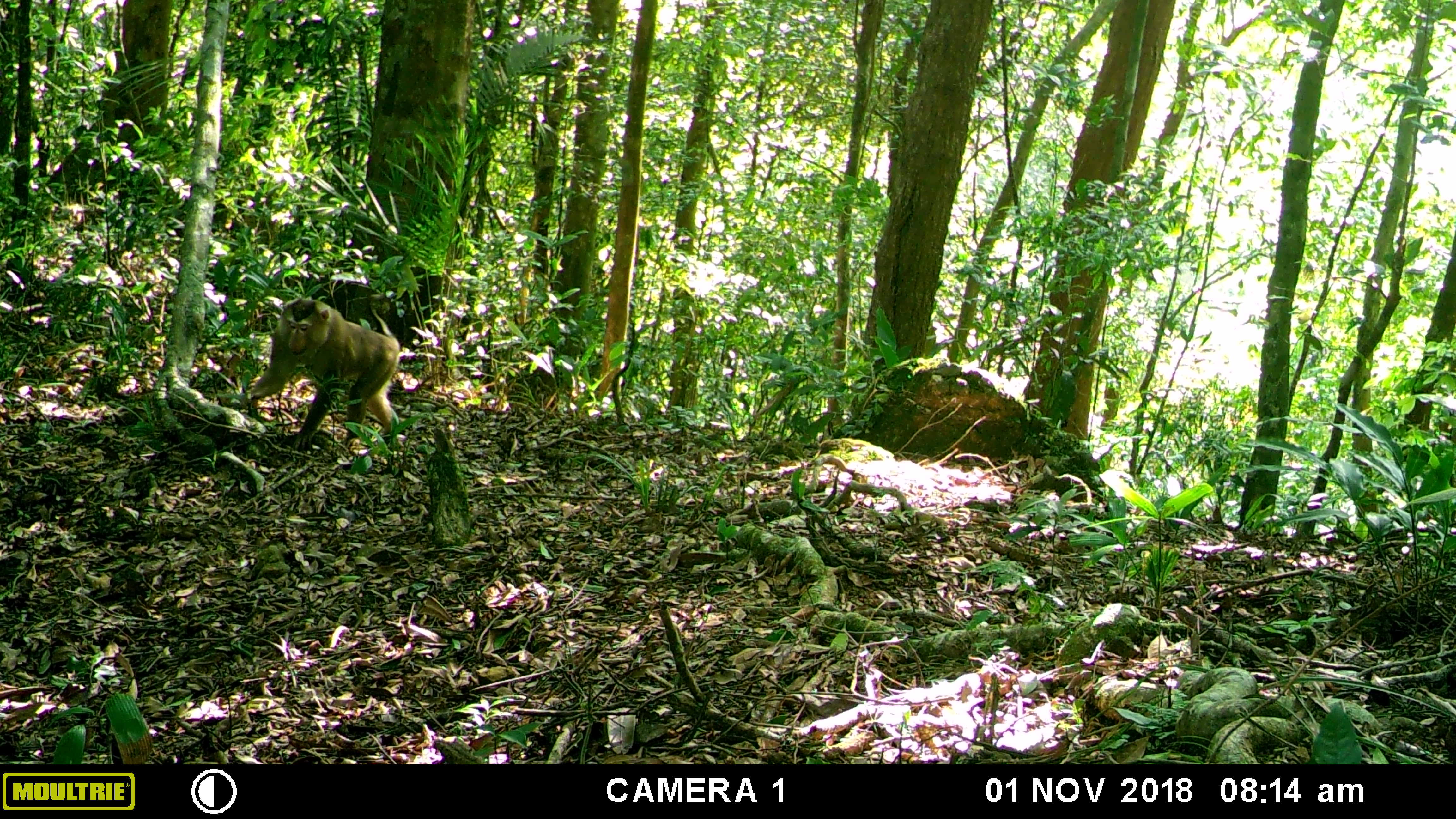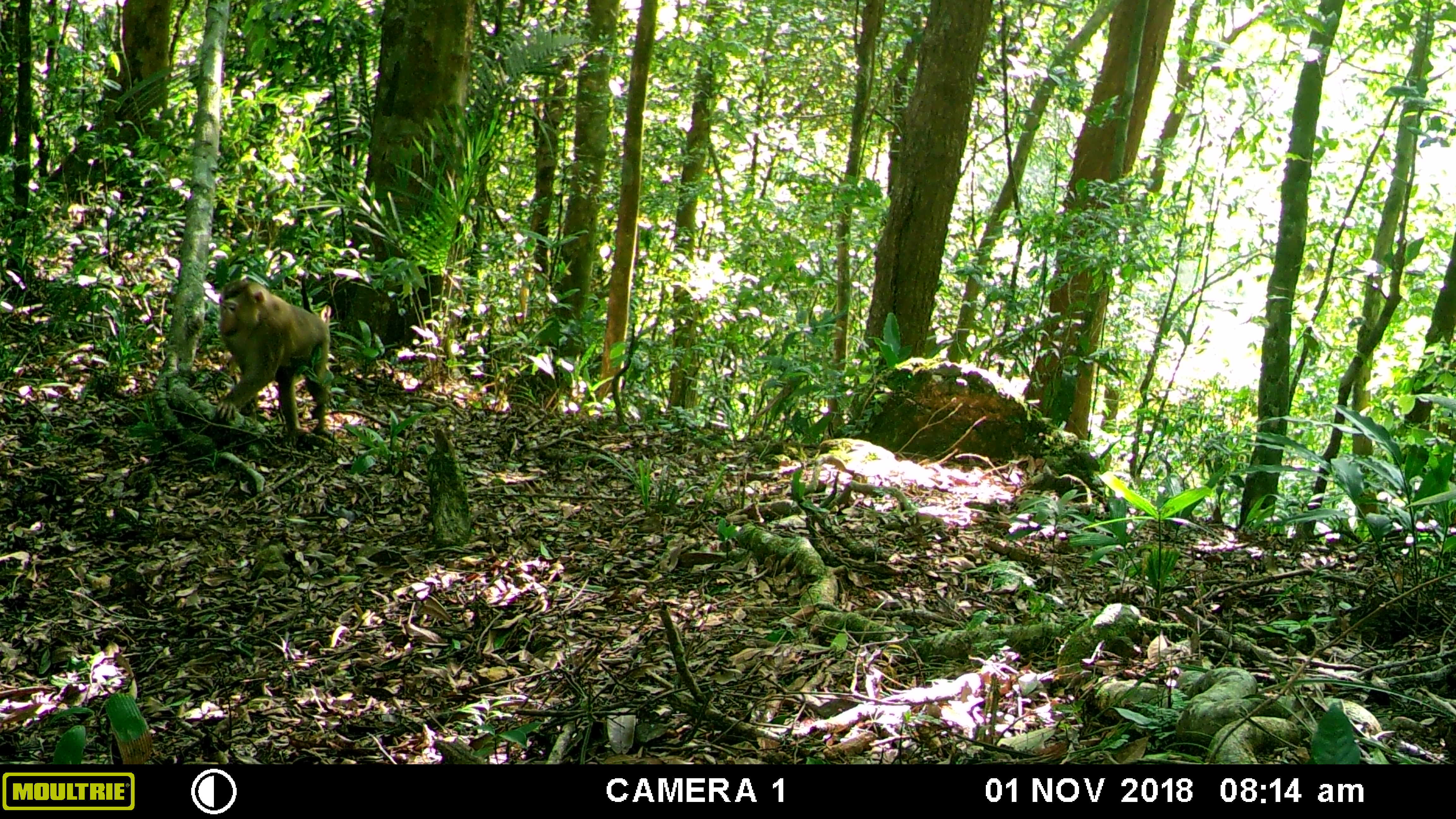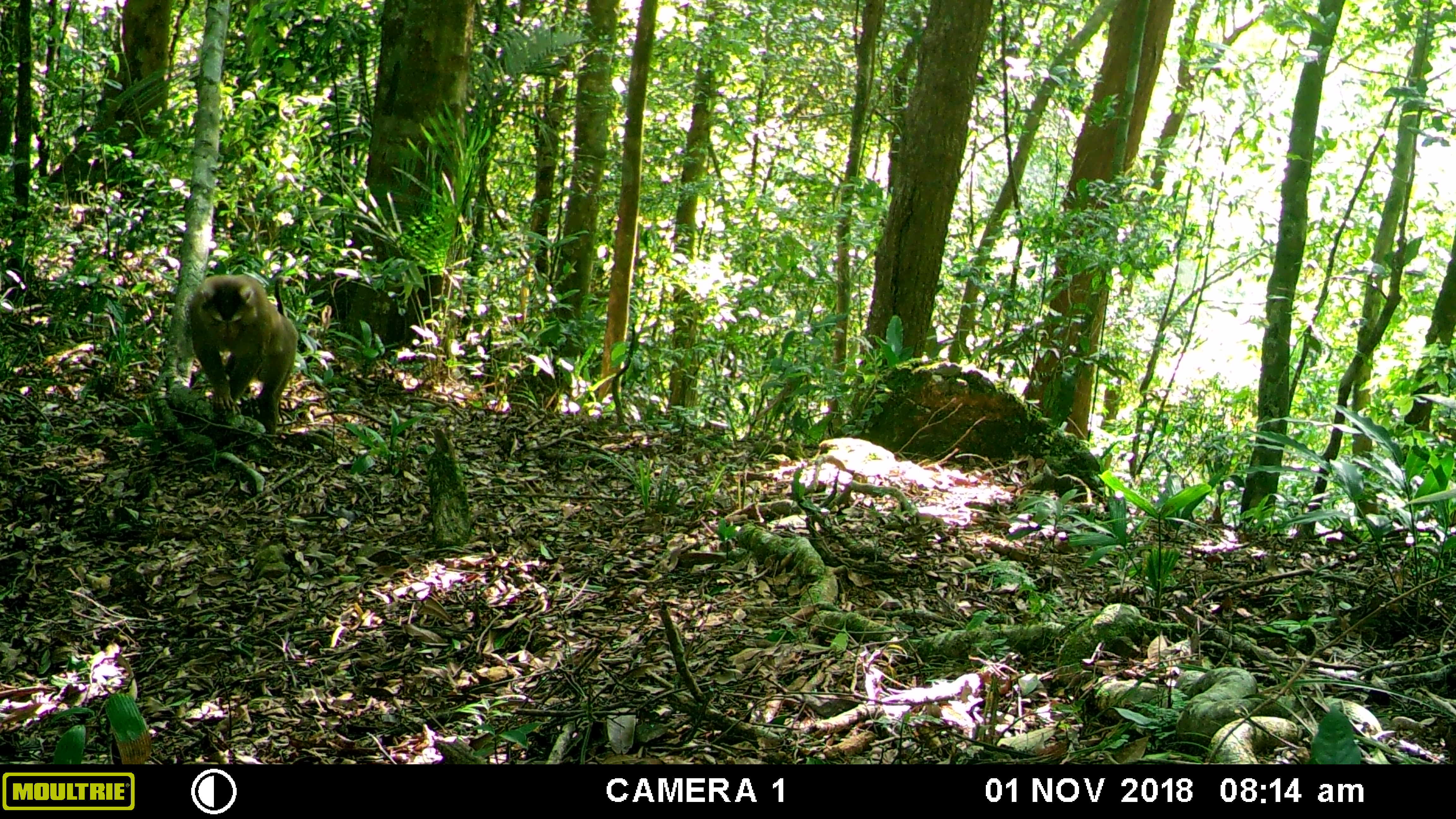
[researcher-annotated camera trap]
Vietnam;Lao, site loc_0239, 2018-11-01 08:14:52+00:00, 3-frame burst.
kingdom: Animalia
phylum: Chordata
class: Mammalia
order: Primates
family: Cercopithecidae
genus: Macaca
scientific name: Macaca nemestrina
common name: pig-tailed macaque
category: pig tailed macaque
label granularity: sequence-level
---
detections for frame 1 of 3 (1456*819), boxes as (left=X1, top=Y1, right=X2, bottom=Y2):
pig tailed macaque: (left=245, top=295, right=401, bottom=451)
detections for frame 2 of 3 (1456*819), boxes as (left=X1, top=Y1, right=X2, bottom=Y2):
pig tailed macaque: (left=213, top=277, right=332, bottom=451)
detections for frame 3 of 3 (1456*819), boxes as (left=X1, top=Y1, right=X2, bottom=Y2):
pig tailed macaque: (left=185, top=272, right=299, bottom=445)